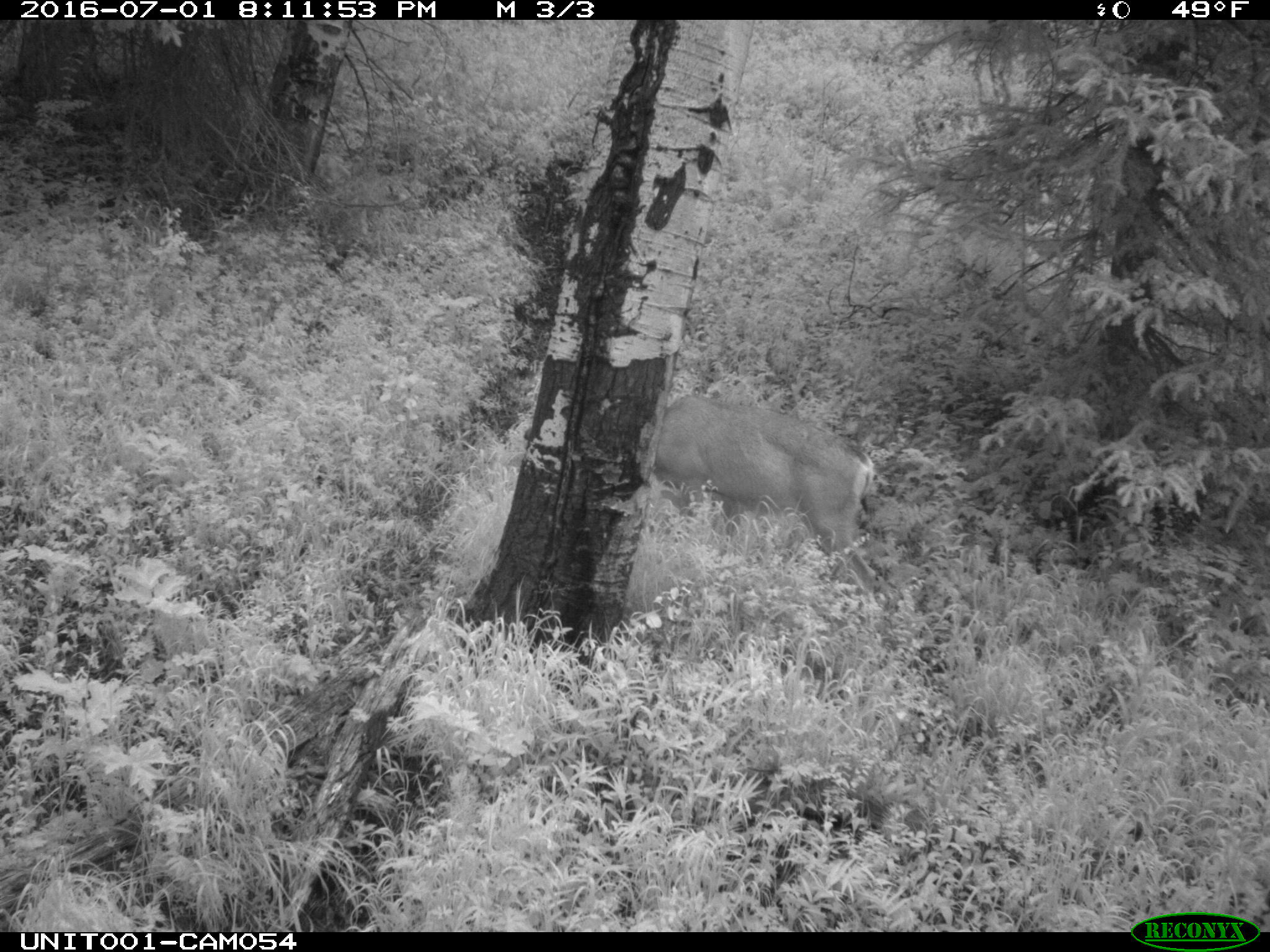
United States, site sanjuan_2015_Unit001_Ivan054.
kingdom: Animalia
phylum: Chordata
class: Mammalia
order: Artiodactyla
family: Cervidae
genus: Odocoileus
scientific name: Odocoileus hemionus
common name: mule deer